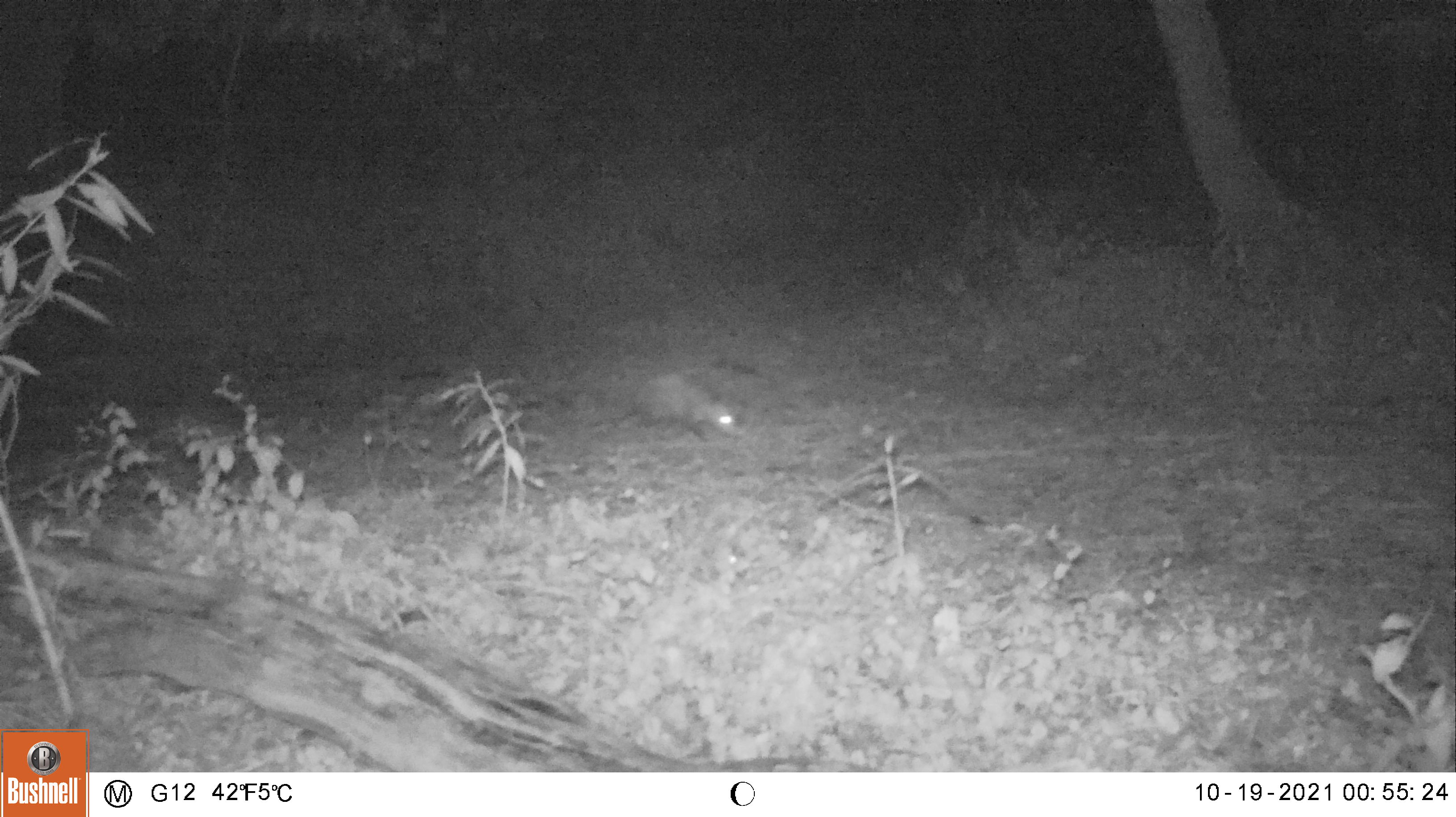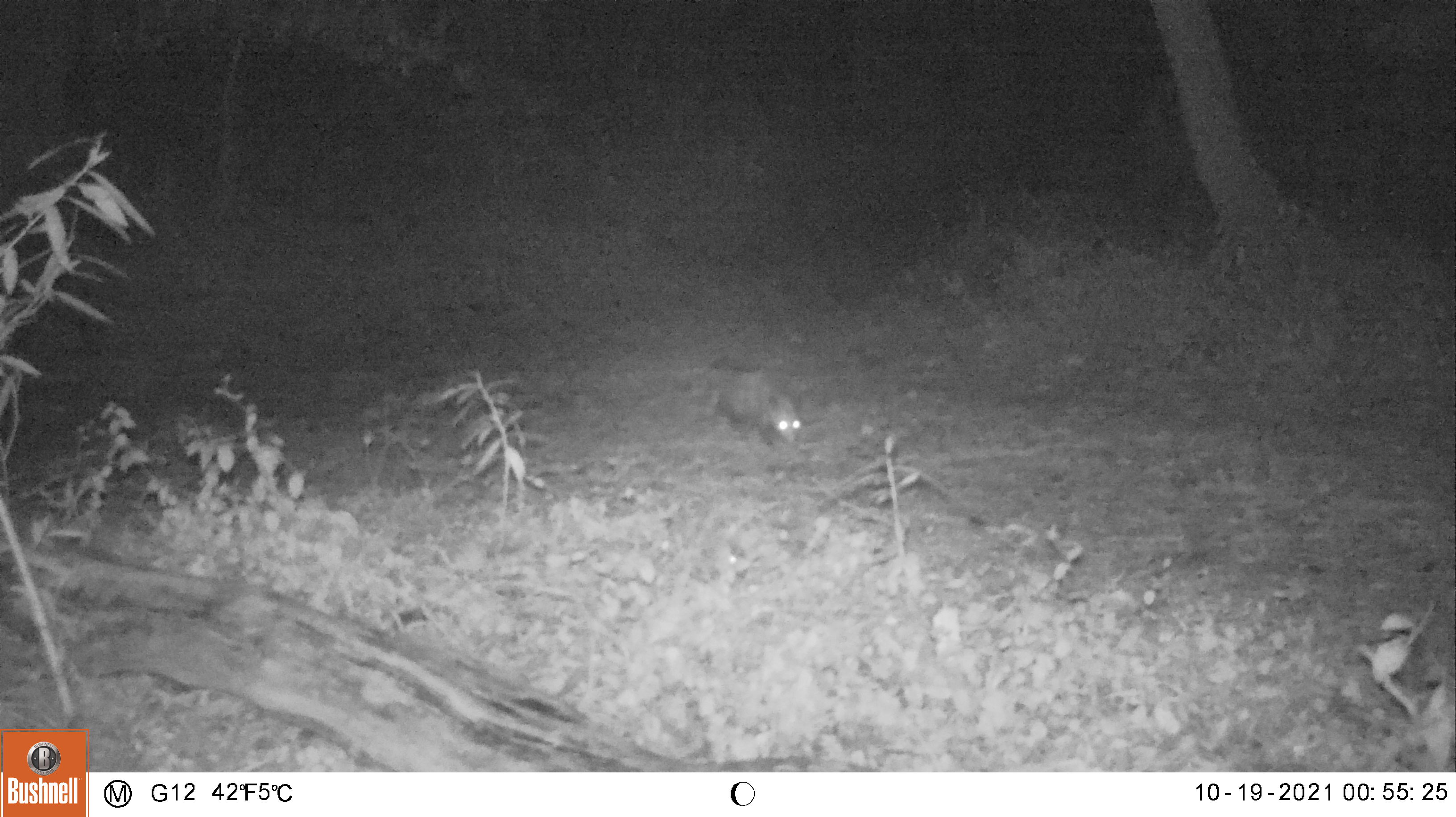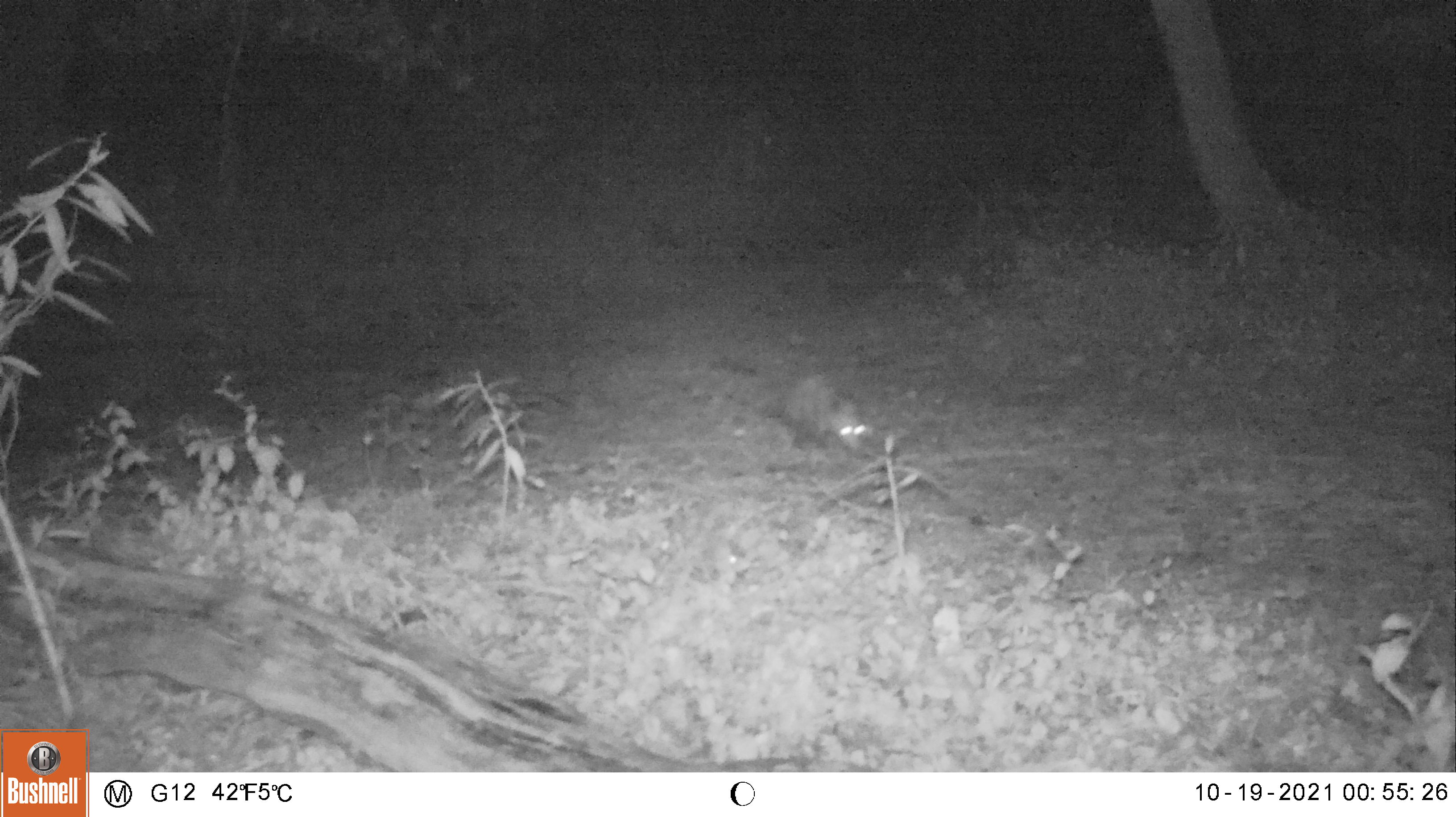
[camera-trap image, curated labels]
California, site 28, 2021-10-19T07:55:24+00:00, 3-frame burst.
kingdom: Animalia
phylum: Chordata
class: Mammalia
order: Didelphimorphia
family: Didelphidae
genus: Didelphis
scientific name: Didelphis virginiana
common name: virginia opossum